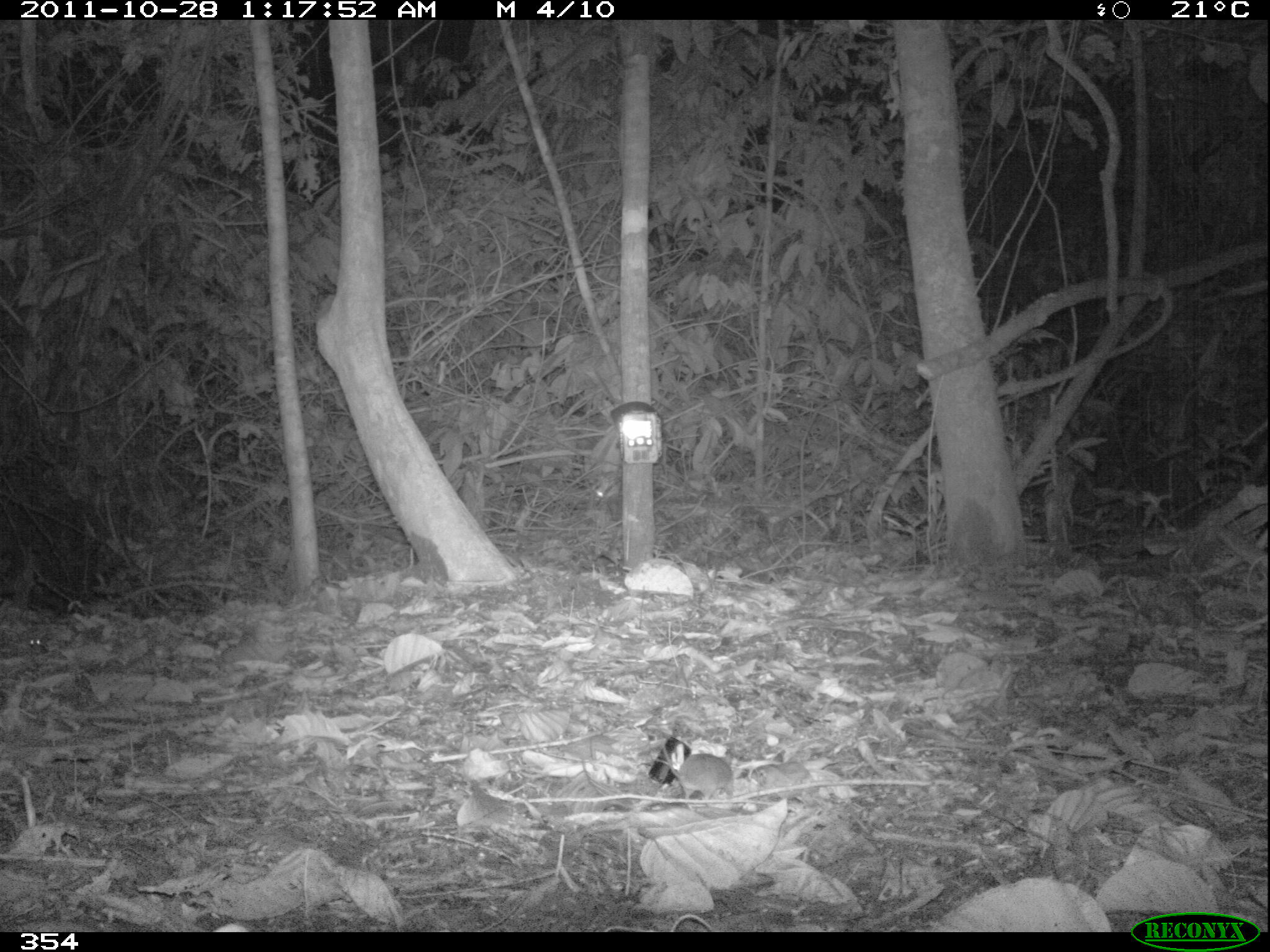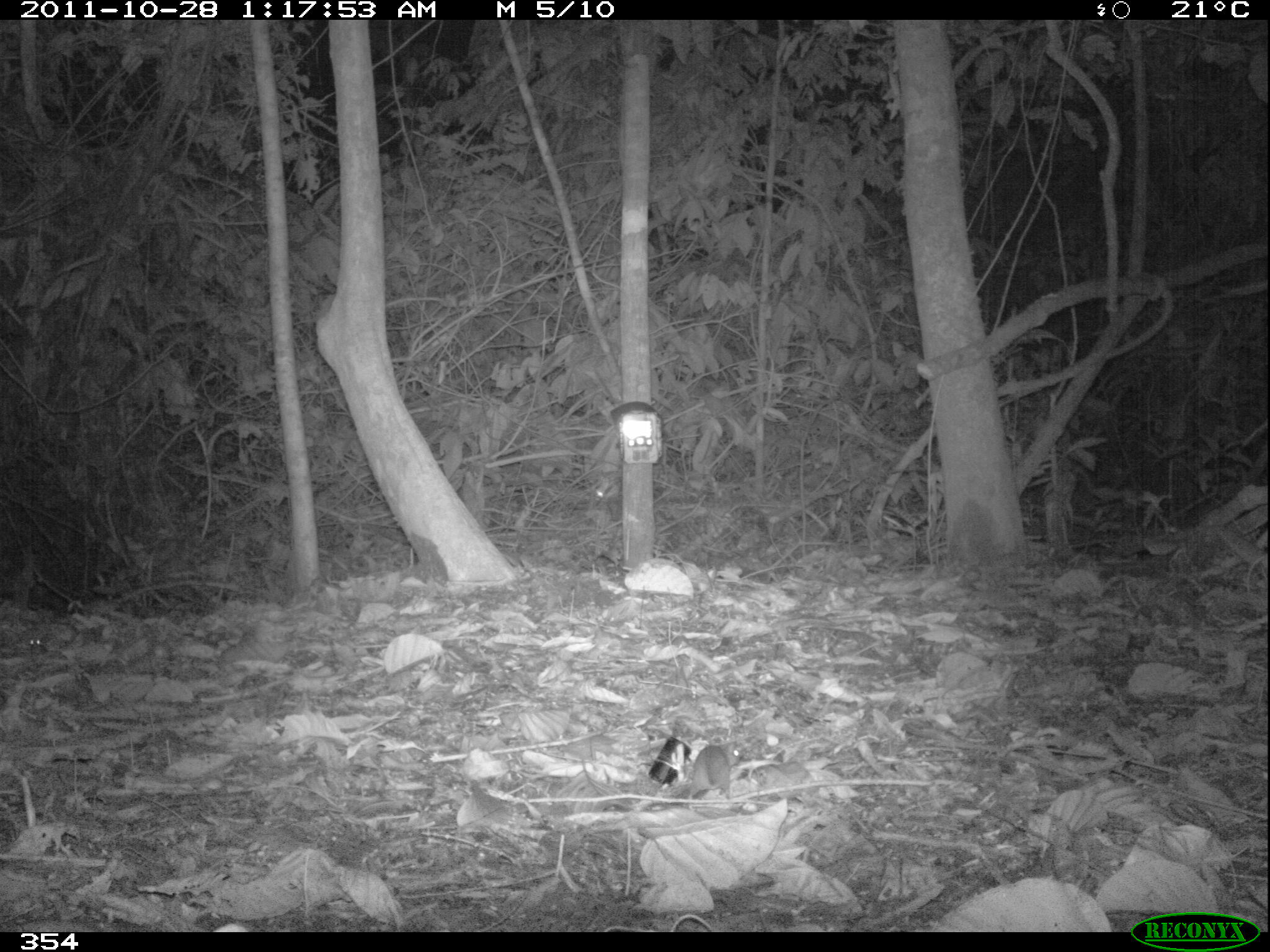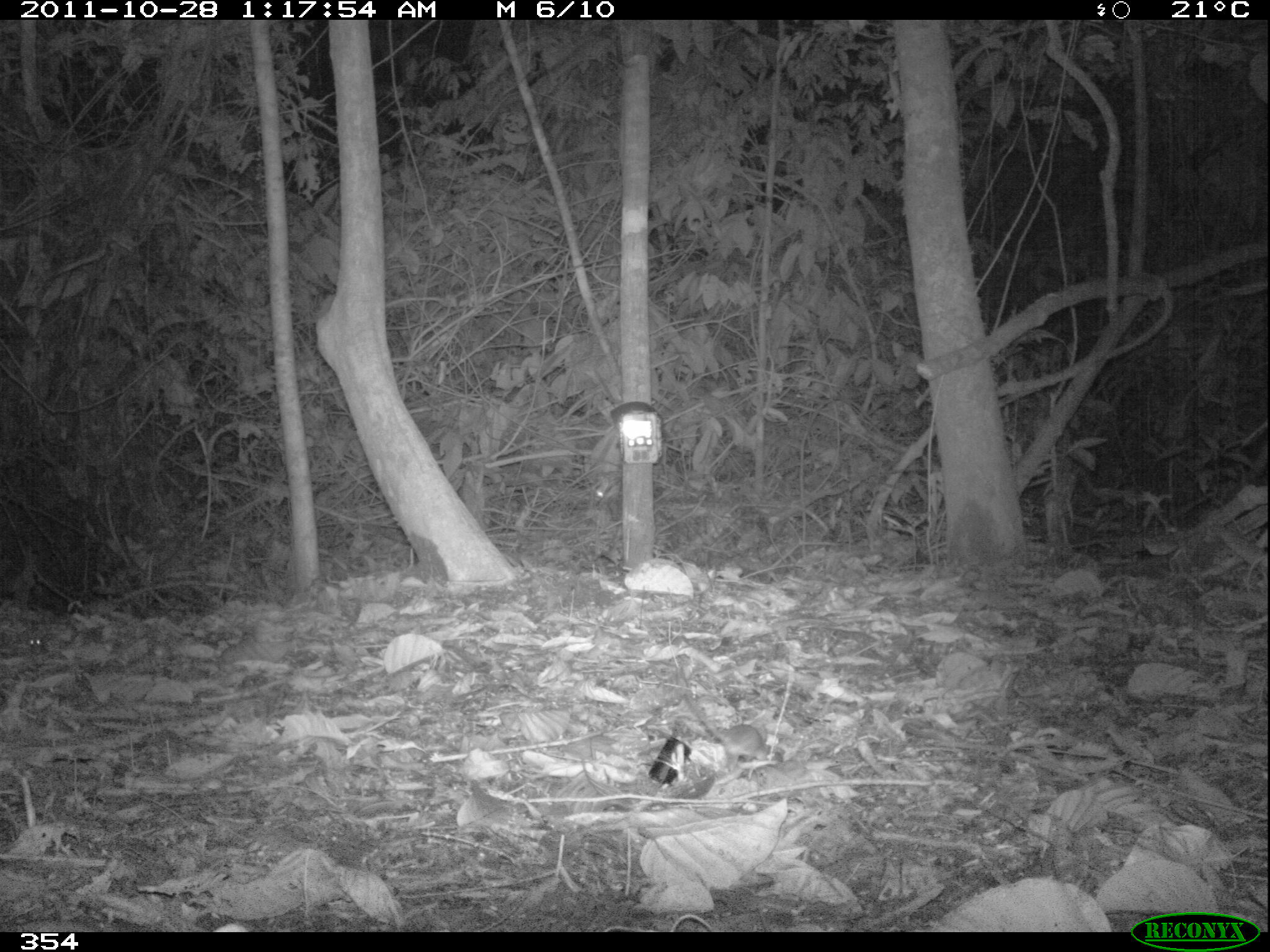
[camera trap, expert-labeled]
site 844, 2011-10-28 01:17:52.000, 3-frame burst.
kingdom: Animalia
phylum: Chordata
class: Mammalia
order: Rodentia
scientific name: Rodentia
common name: rodents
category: unknown rodent